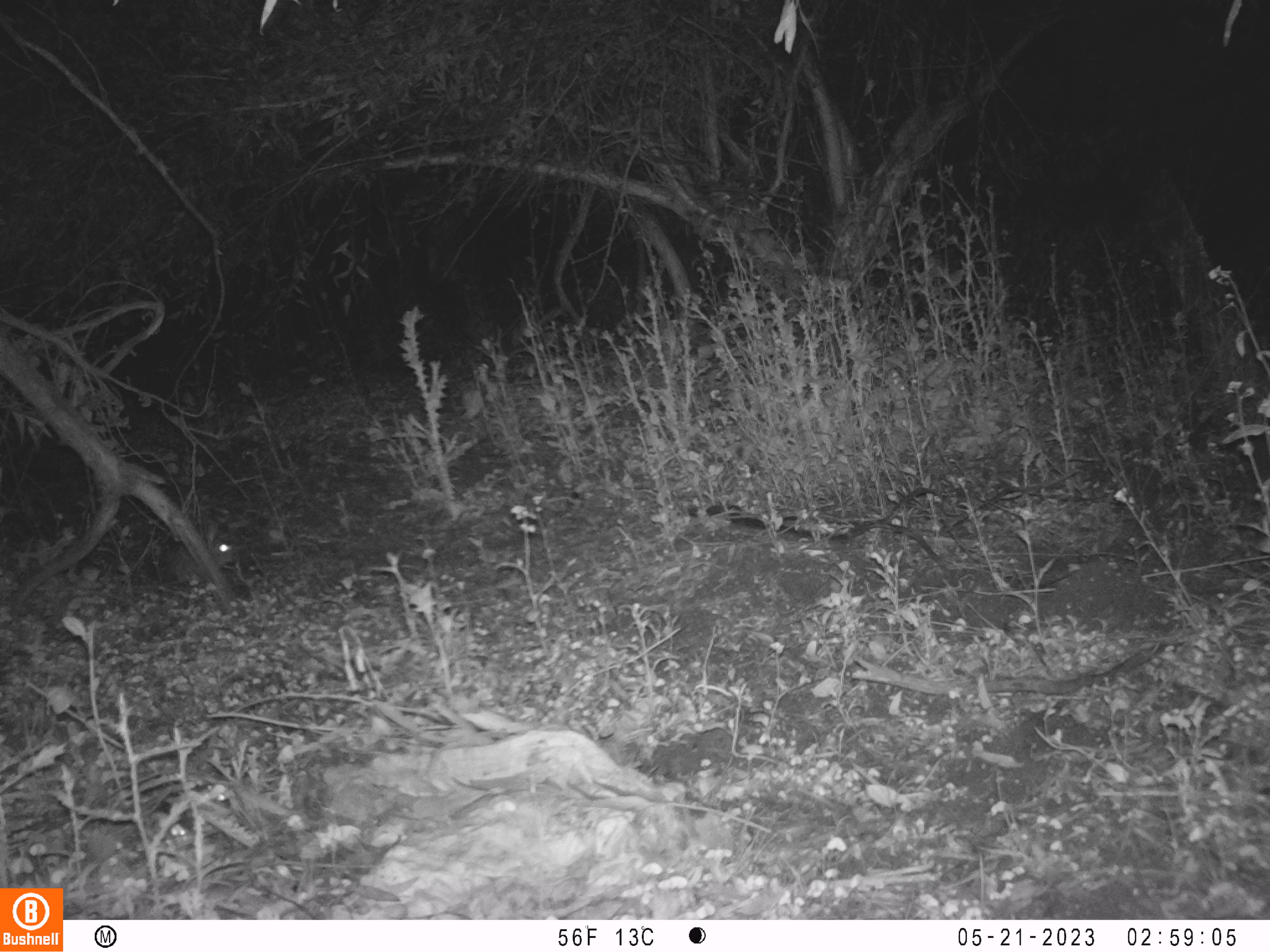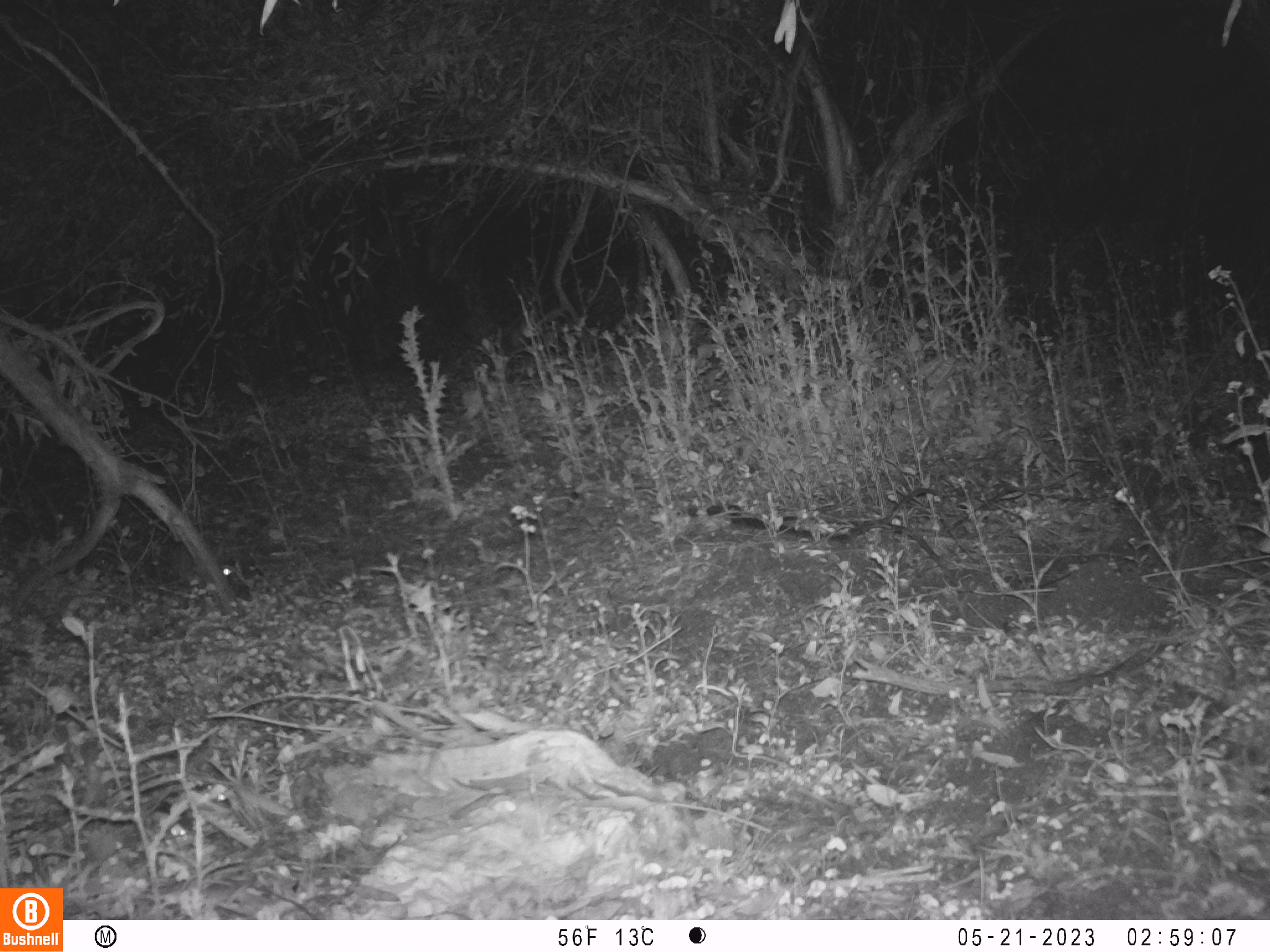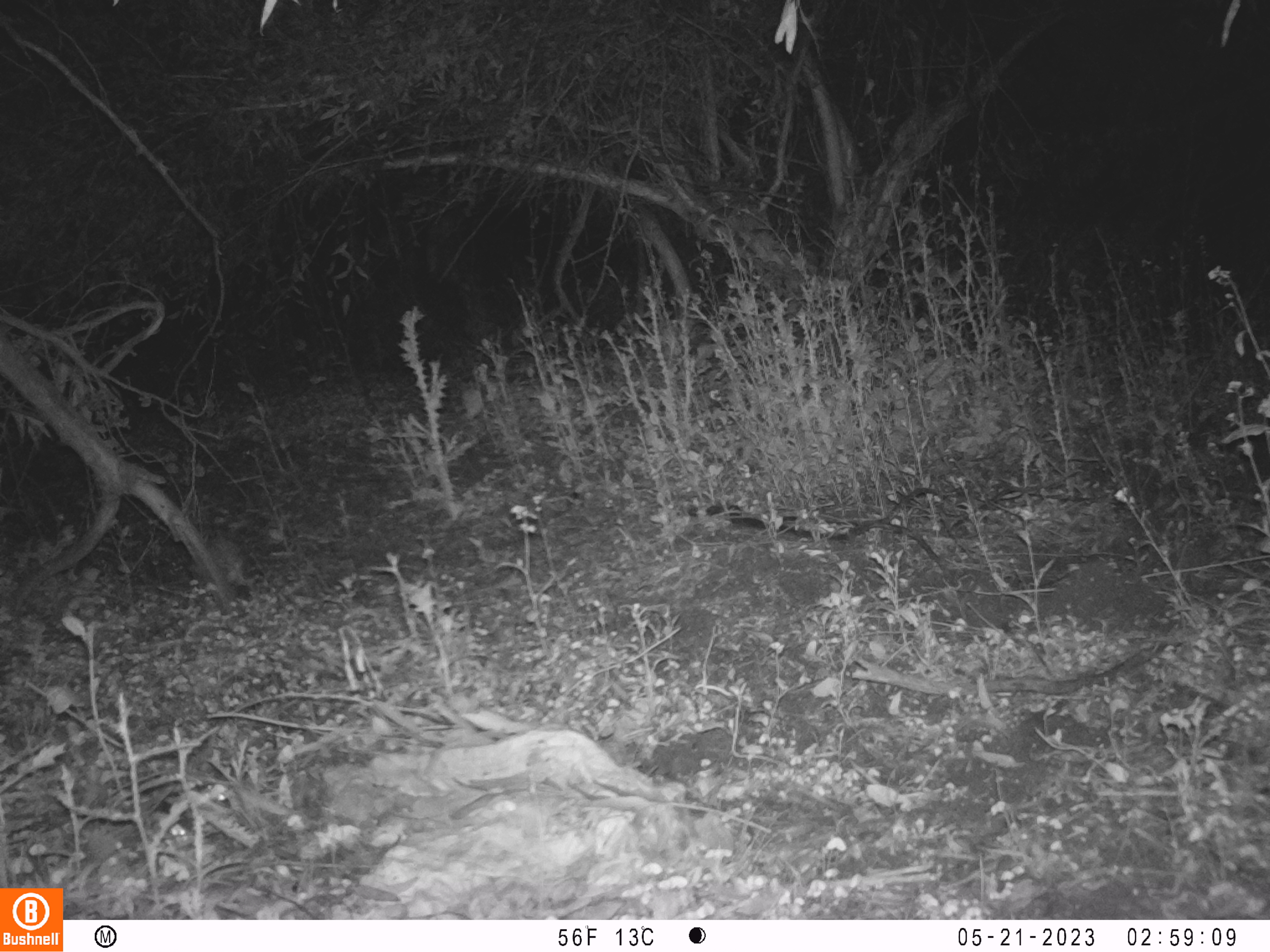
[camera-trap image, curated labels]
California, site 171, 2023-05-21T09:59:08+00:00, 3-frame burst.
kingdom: Animalia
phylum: Chordata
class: Mammalia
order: Lagomorpha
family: Leporidae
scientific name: Leporidae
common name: rabbit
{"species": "rabbit (Leporidae)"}